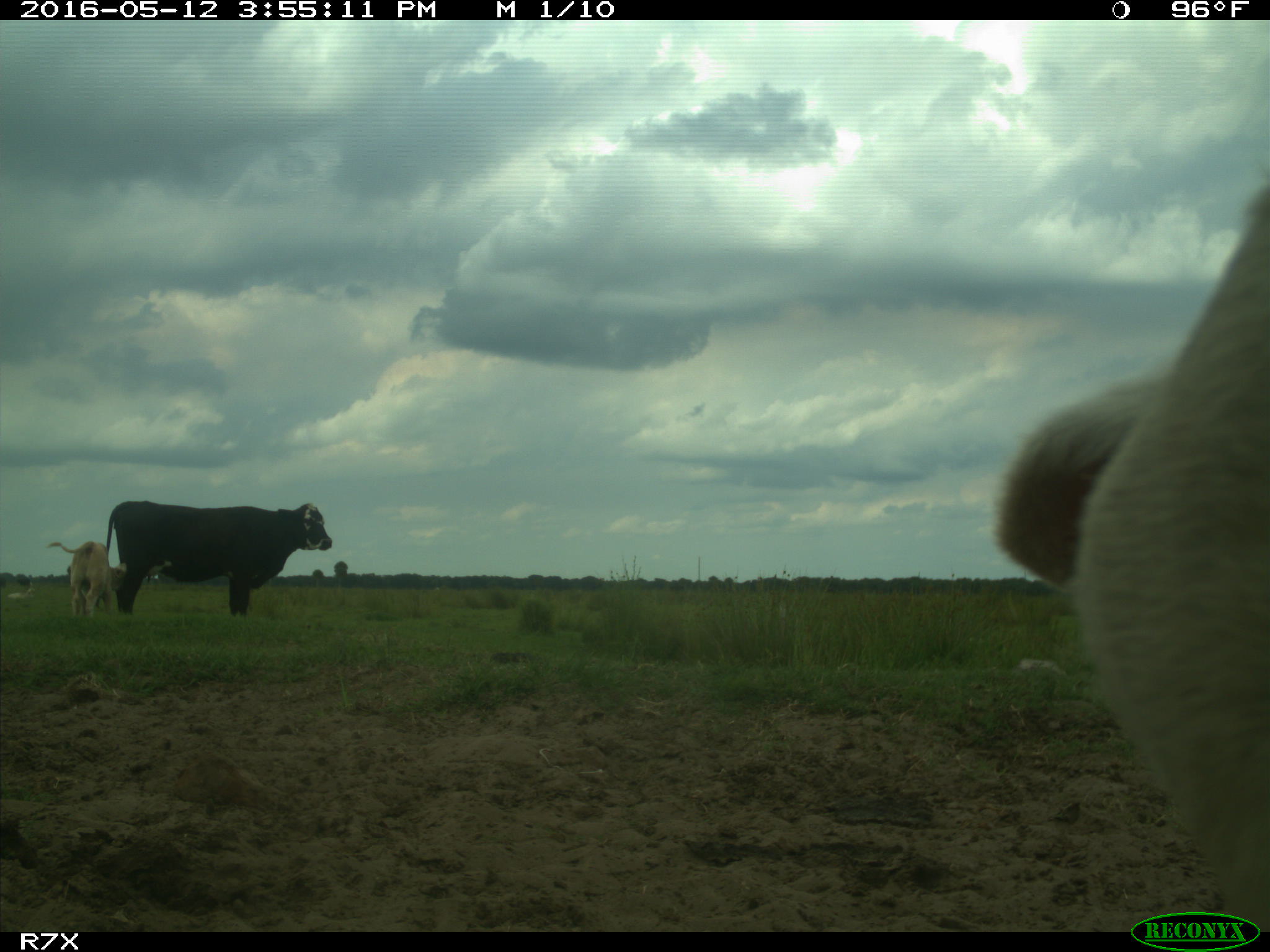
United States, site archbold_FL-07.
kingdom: Animalia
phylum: Chordata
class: Mammalia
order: Artiodactyla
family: Bovidae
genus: Bos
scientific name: Bos taurus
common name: domestic cow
Bos taurus (domestic cow).